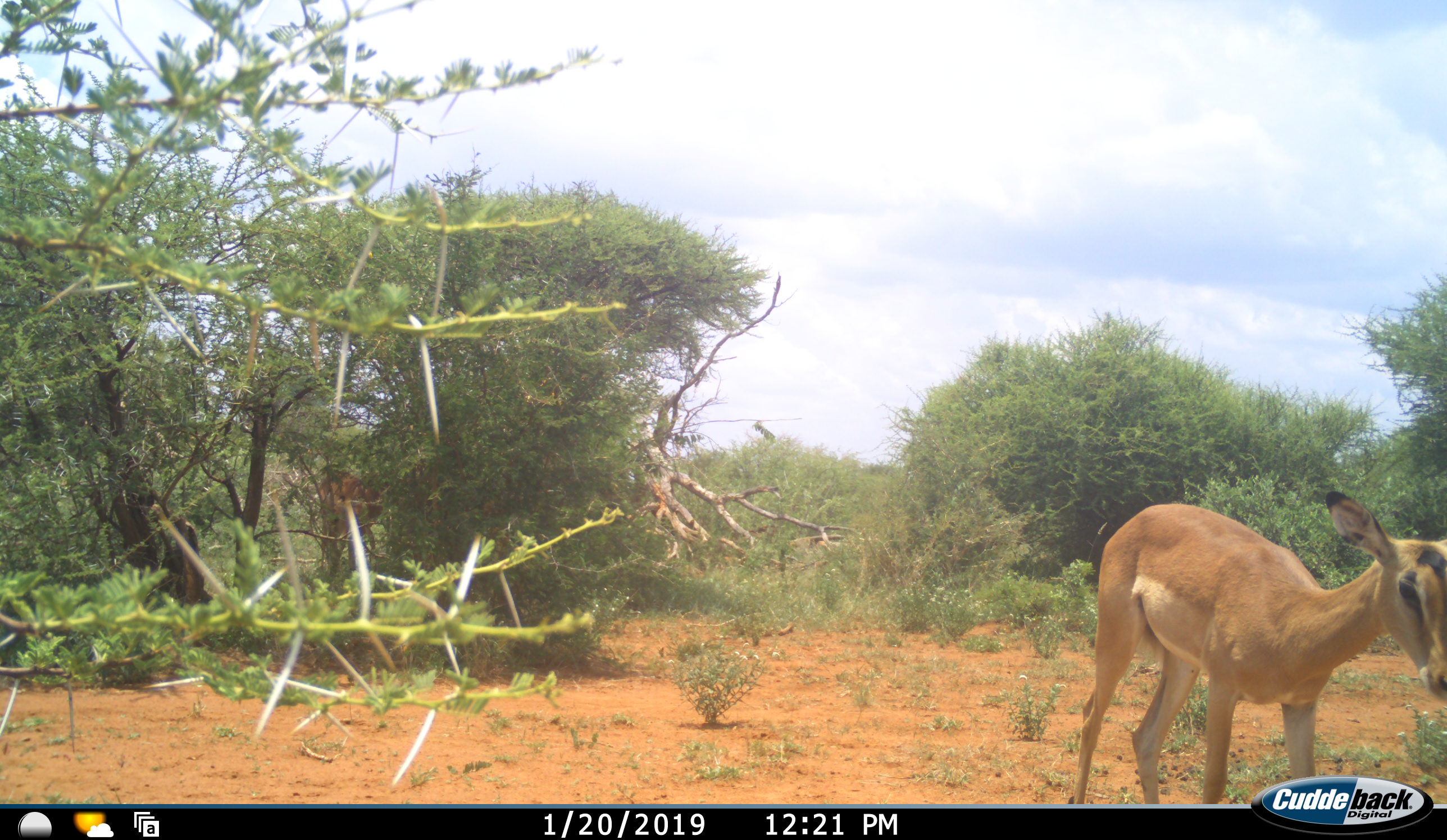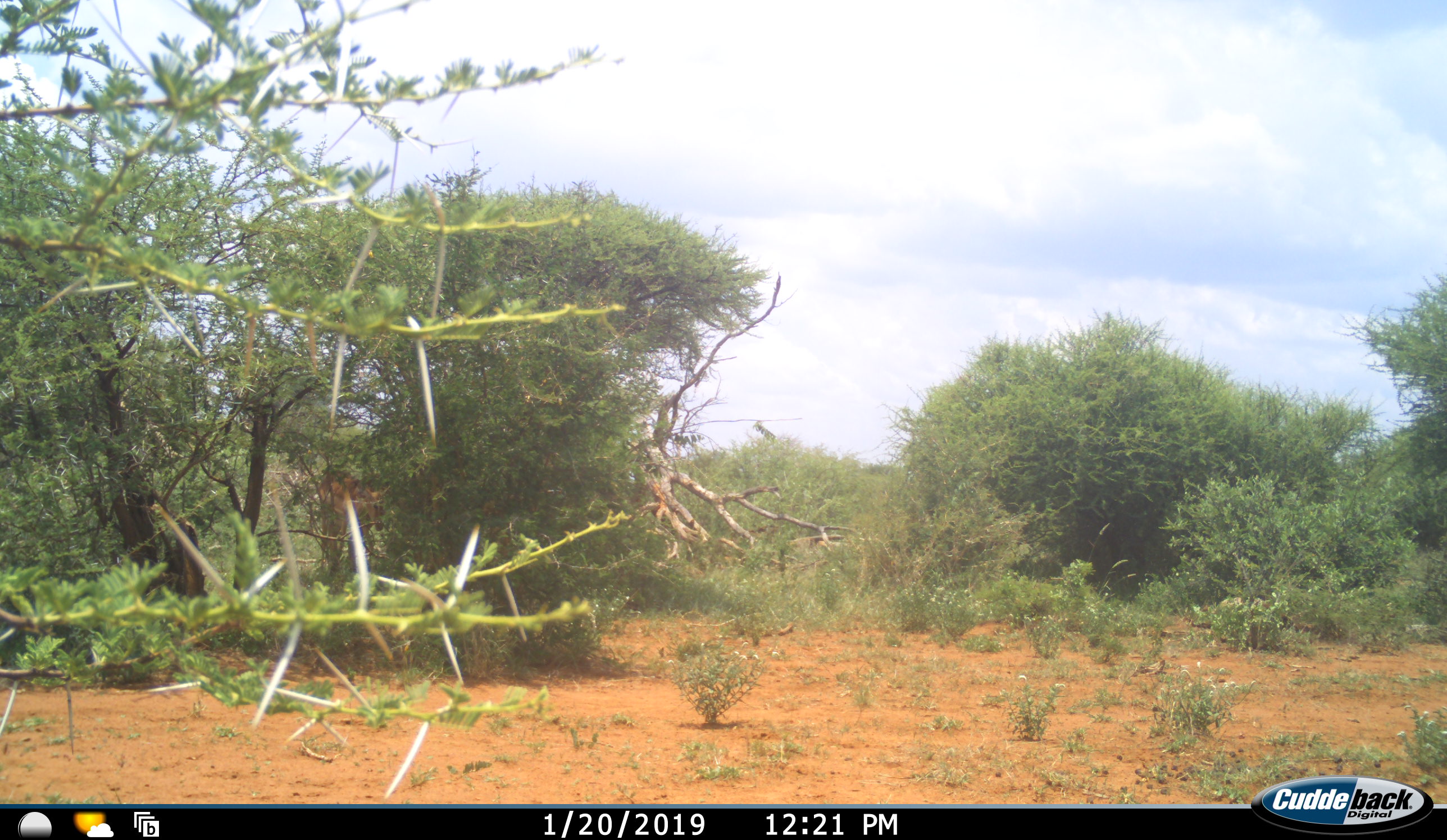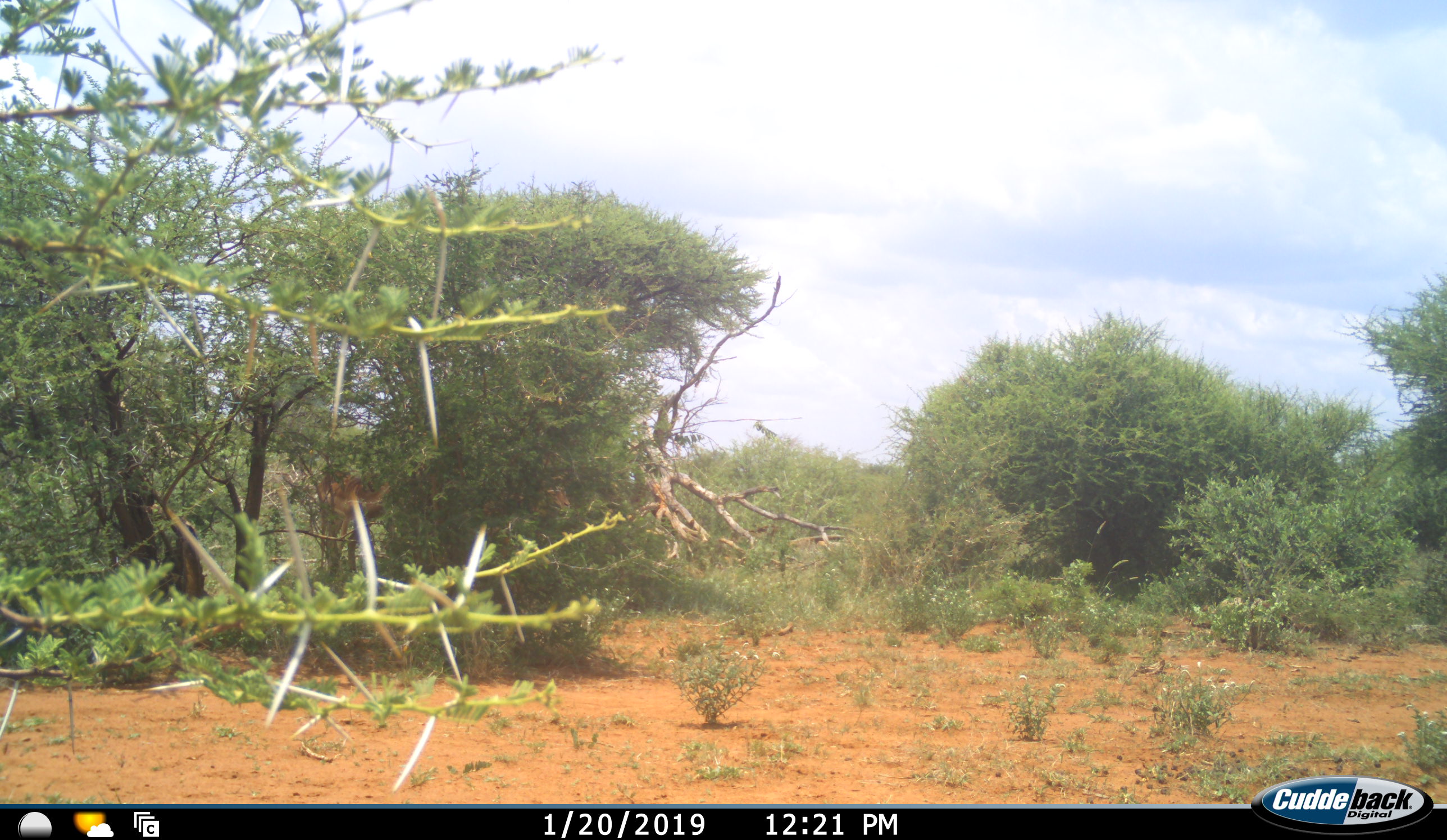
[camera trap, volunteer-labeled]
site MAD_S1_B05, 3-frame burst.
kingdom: Animalia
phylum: Chordata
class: Mammalia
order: Artiodactyla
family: Bovidae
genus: Aepyceros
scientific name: Aepyceros melampus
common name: impala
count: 1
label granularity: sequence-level